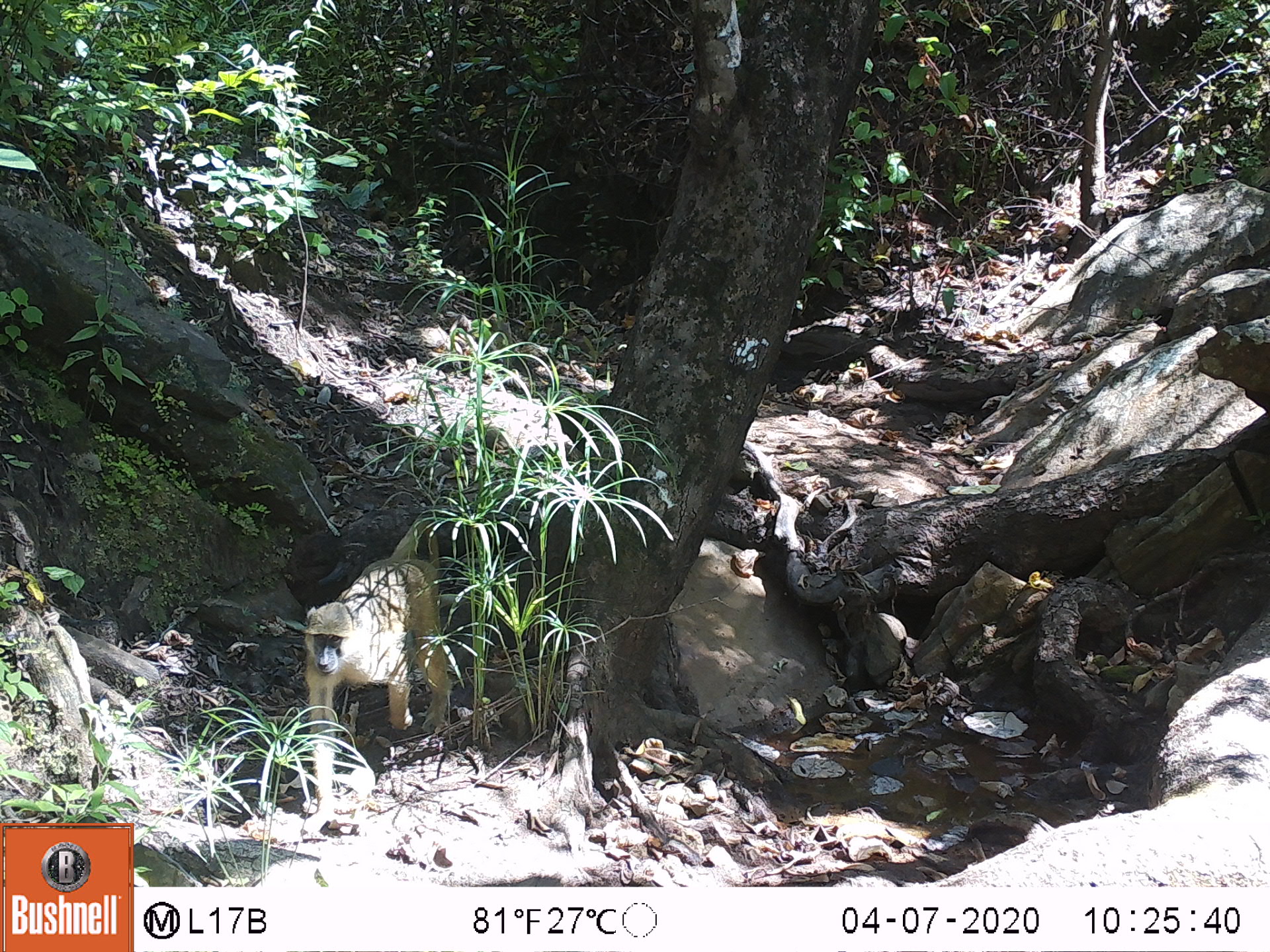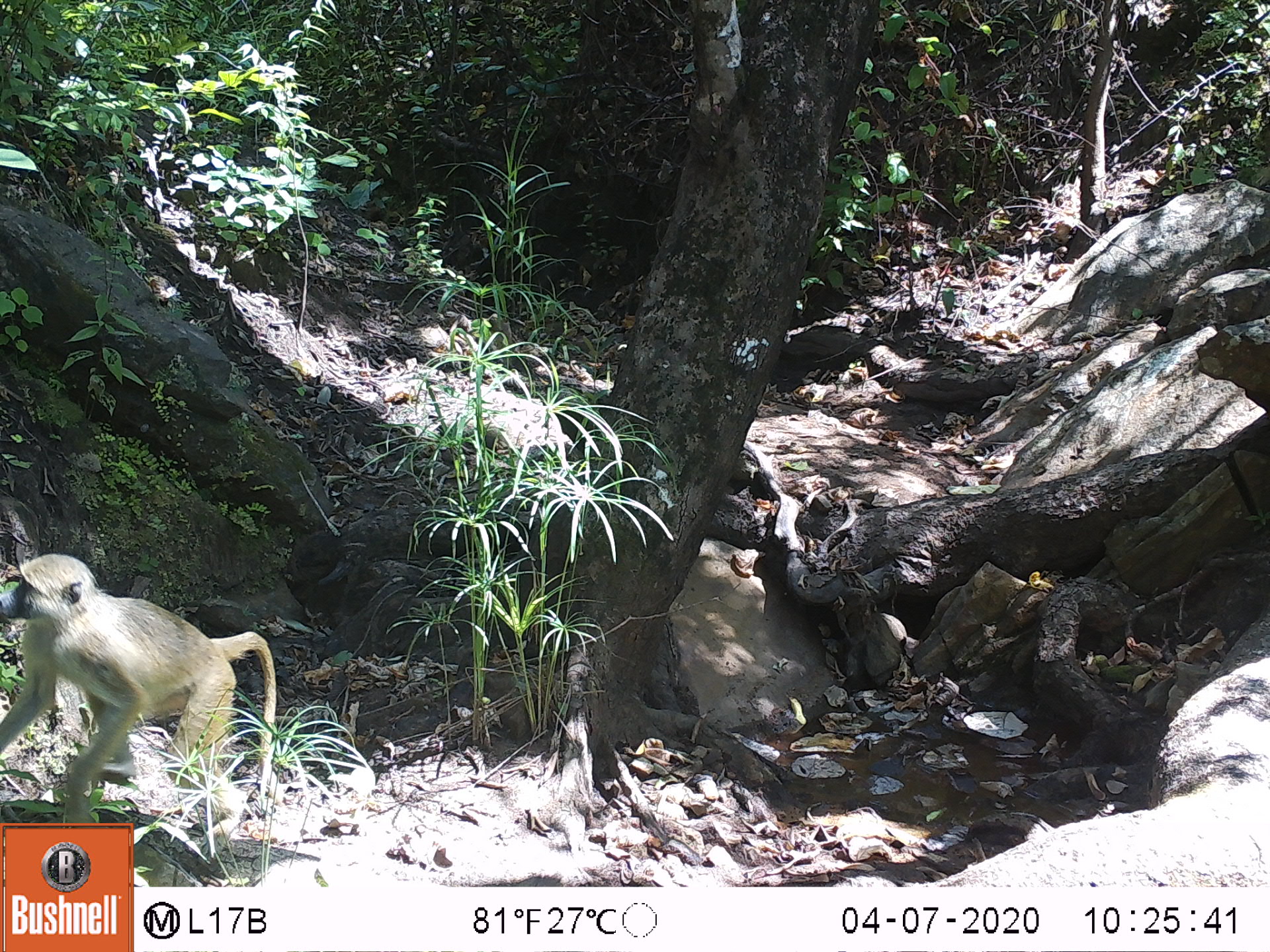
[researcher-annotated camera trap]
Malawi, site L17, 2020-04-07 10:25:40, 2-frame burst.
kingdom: Animalia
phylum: Chordata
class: Mammalia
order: Primates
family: Cercopithecidae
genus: Papio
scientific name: Papio cynocephalus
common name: yellow baboon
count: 1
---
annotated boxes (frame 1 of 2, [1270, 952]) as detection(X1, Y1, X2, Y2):
yellow baboon: detection(295, 516, 454, 826)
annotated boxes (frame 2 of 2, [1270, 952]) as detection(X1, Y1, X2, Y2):
yellow baboon: detection(2, 552, 278, 819)